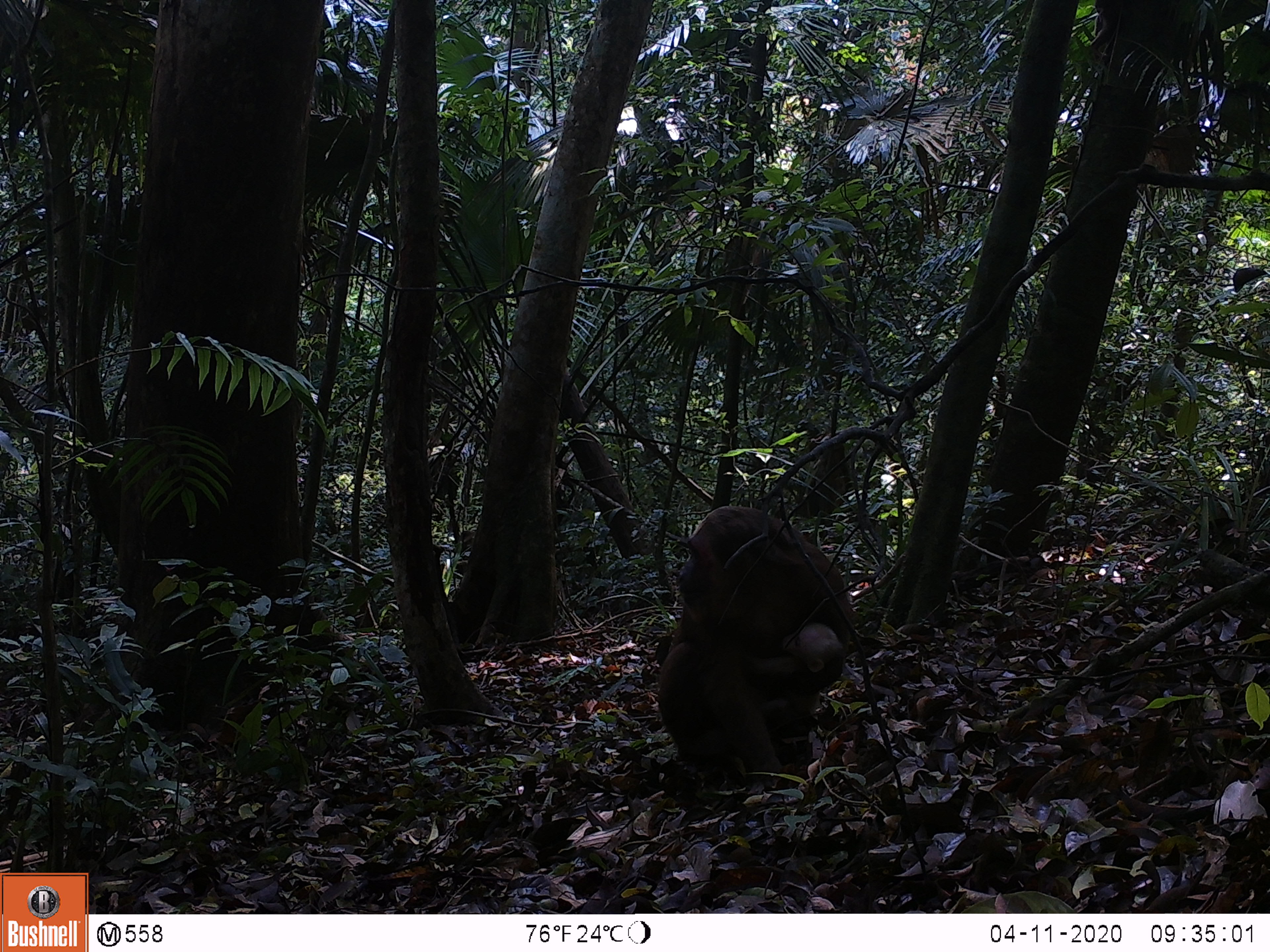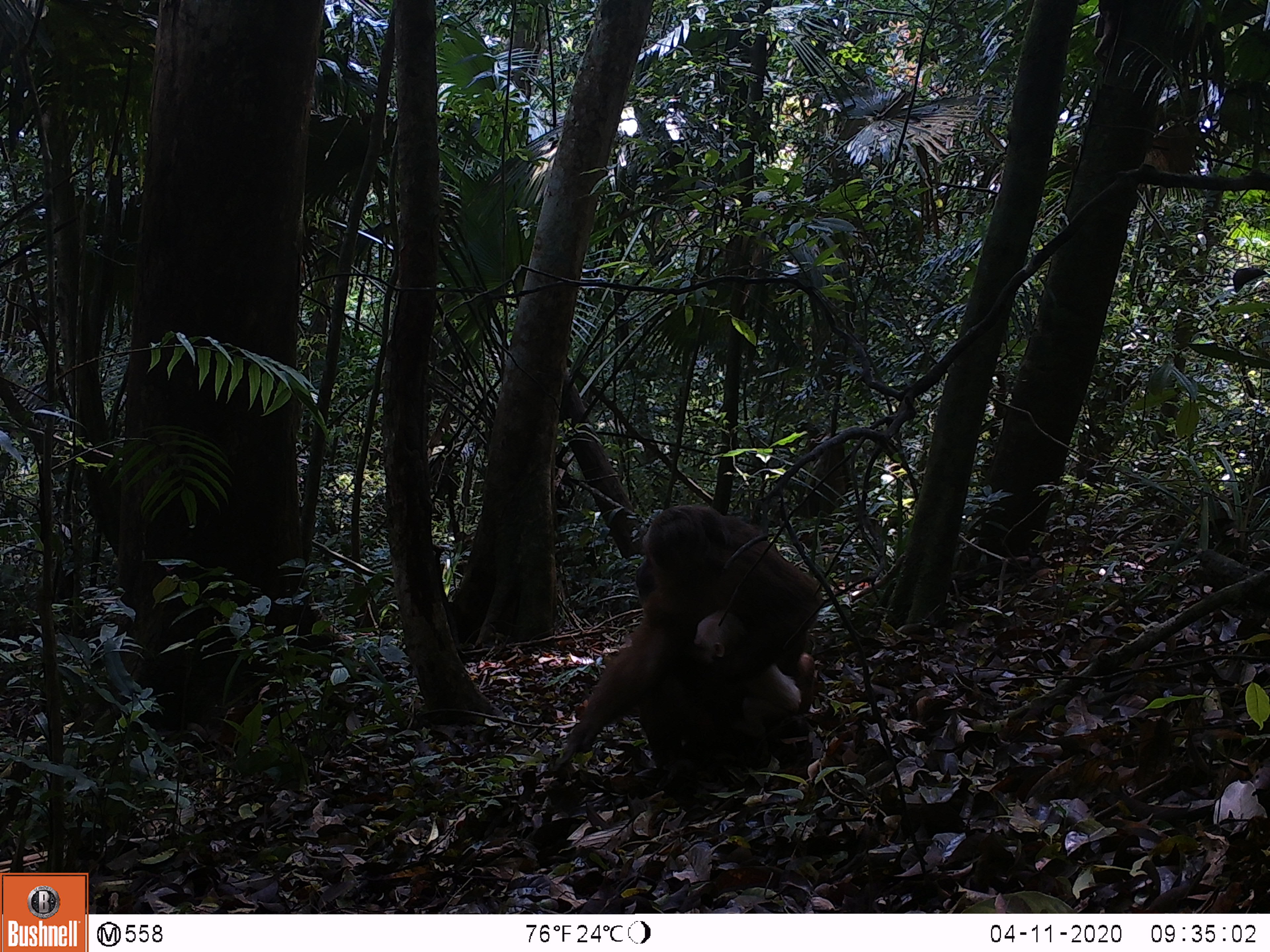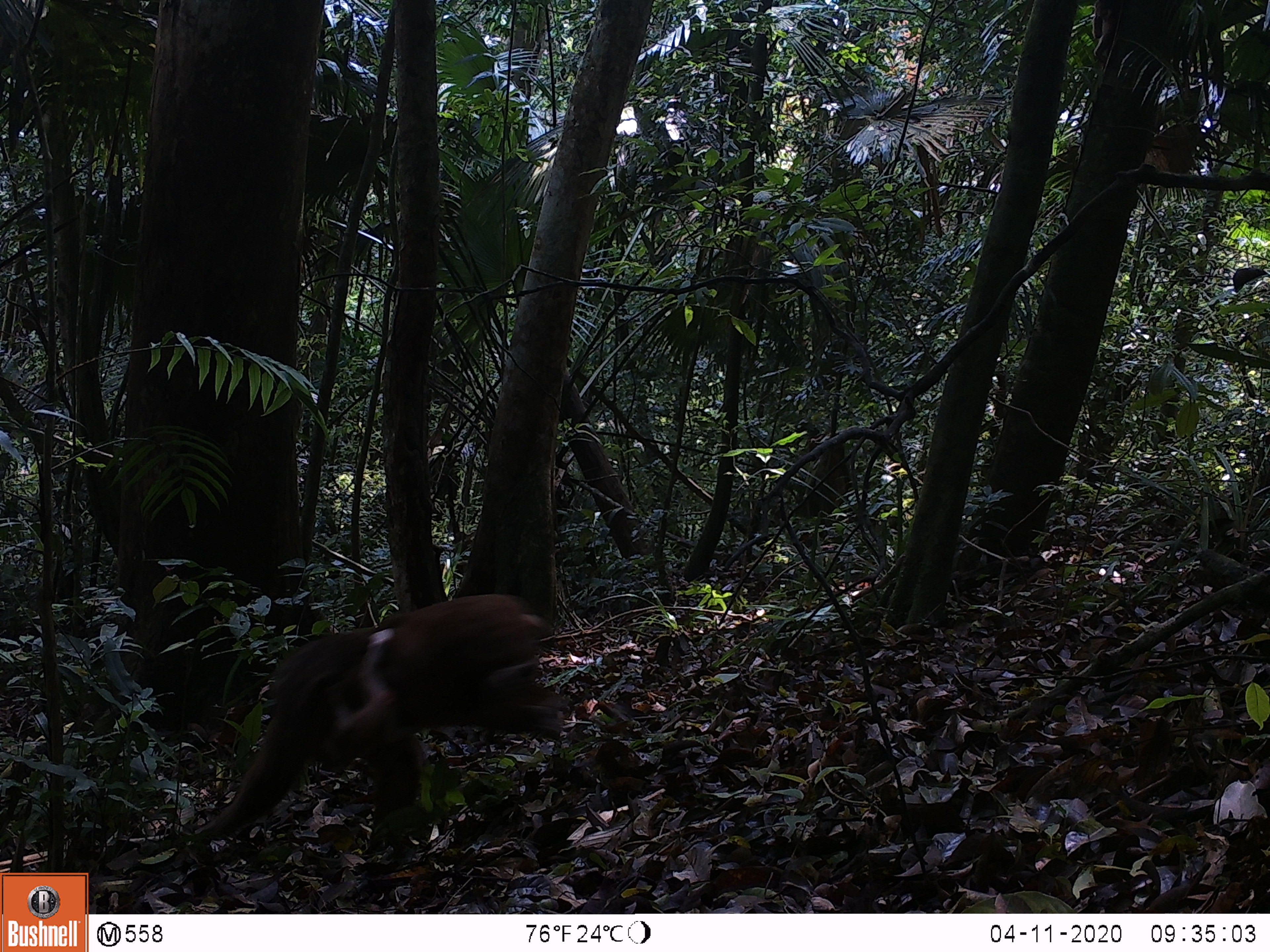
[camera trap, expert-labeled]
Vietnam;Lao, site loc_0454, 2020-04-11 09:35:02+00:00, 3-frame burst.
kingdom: Animalia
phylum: Chordata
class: Mammalia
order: Primates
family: Cercopithecidae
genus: Macaca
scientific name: Macaca arctoides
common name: stump-tailed macaque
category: stump tailed macaque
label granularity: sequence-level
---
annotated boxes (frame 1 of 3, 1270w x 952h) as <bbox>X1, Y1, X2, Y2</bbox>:
stump tailed macaque: <bbox>656, 505, 855, 791</bbox>; <bbox>744, 621, 842, 736</bbox>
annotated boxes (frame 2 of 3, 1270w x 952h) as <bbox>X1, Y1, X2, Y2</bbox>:
stump tailed macaque: <bbox>553, 502, 824, 799</bbox>; <bbox>681, 609, 801, 769</bbox>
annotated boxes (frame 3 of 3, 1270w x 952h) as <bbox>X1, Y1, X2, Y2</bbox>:
stump tailed macaque: <bbox>194, 592, 565, 841</bbox>; <bbox>325, 628, 425, 824</bbox>